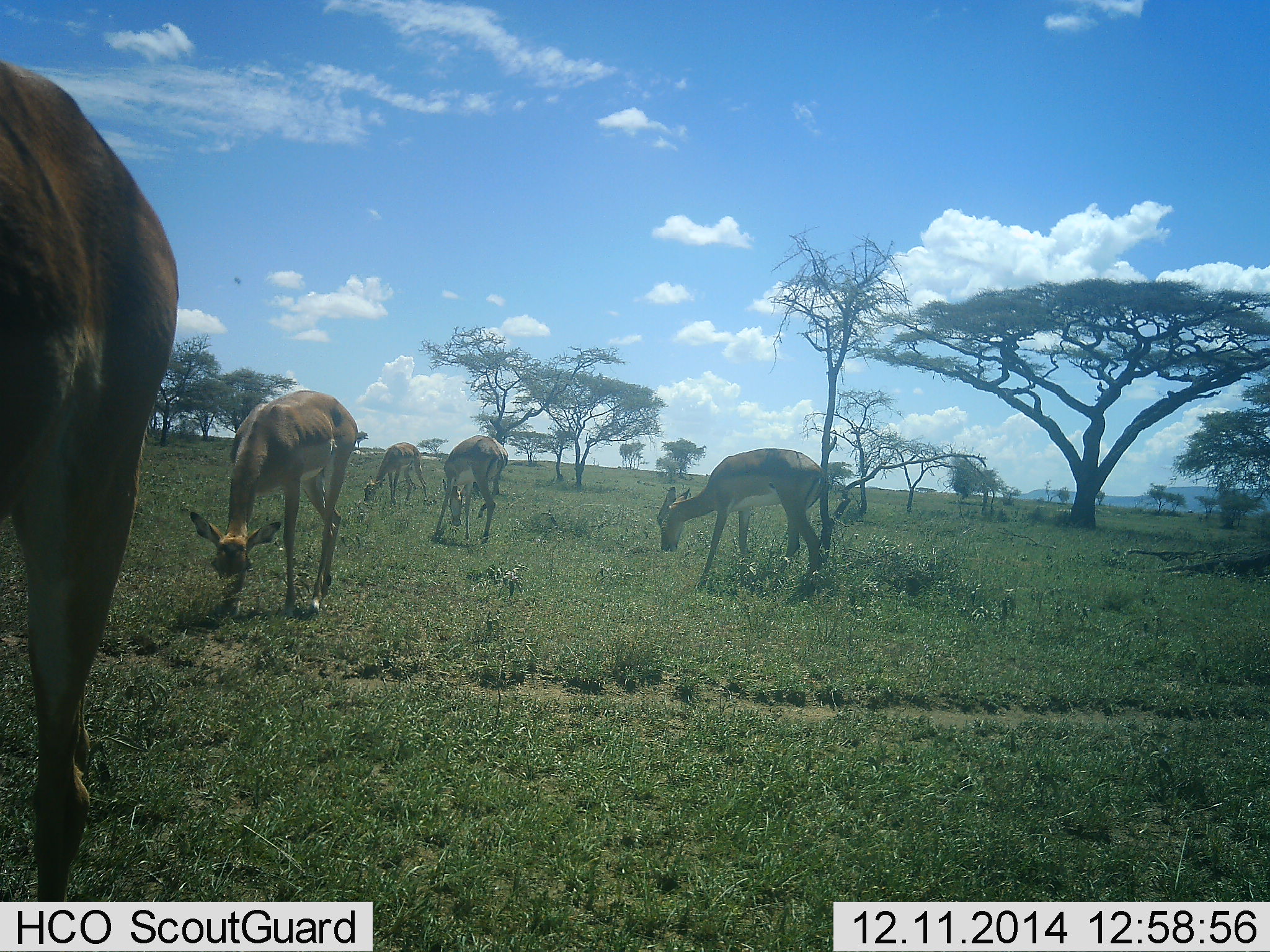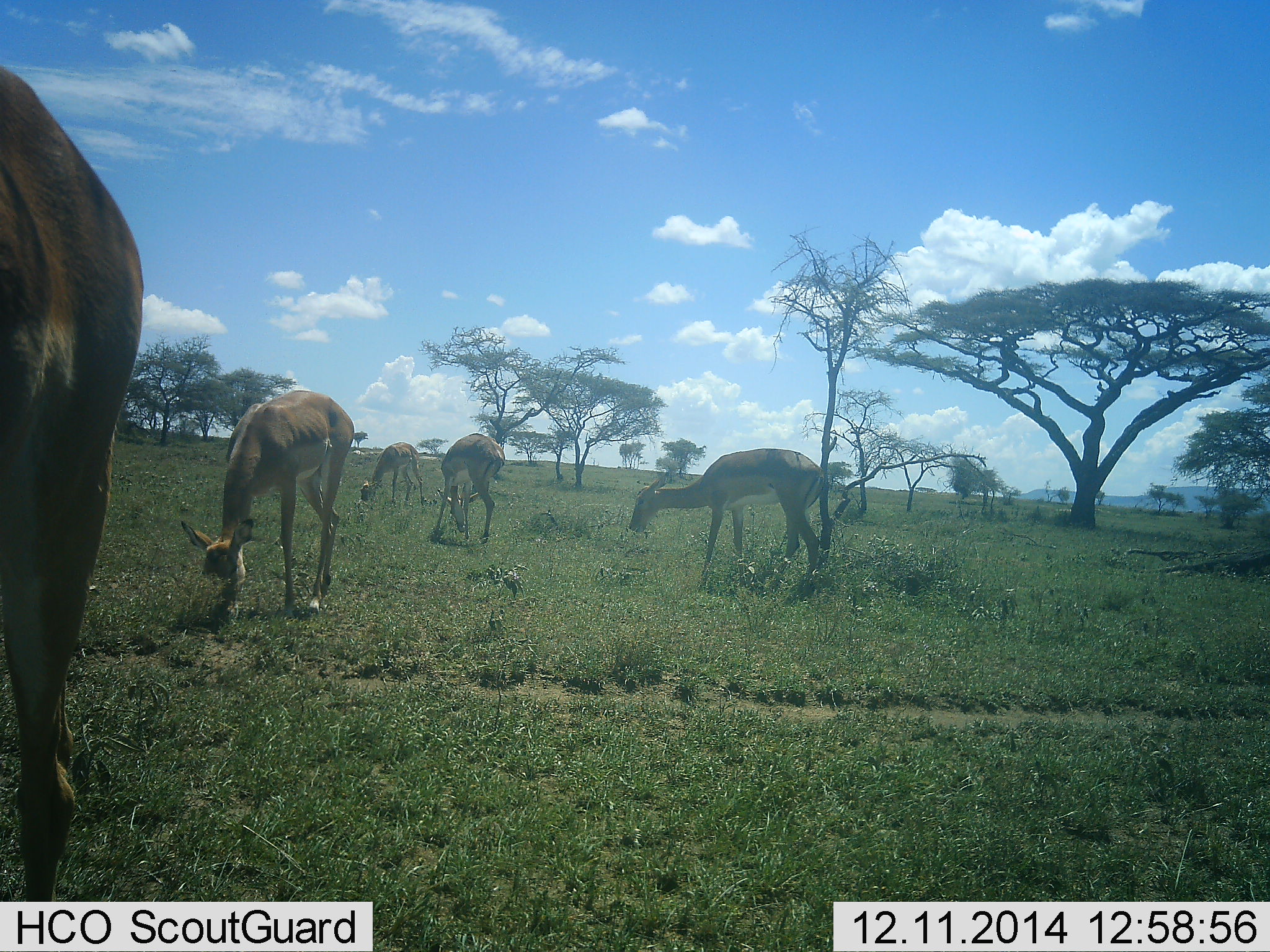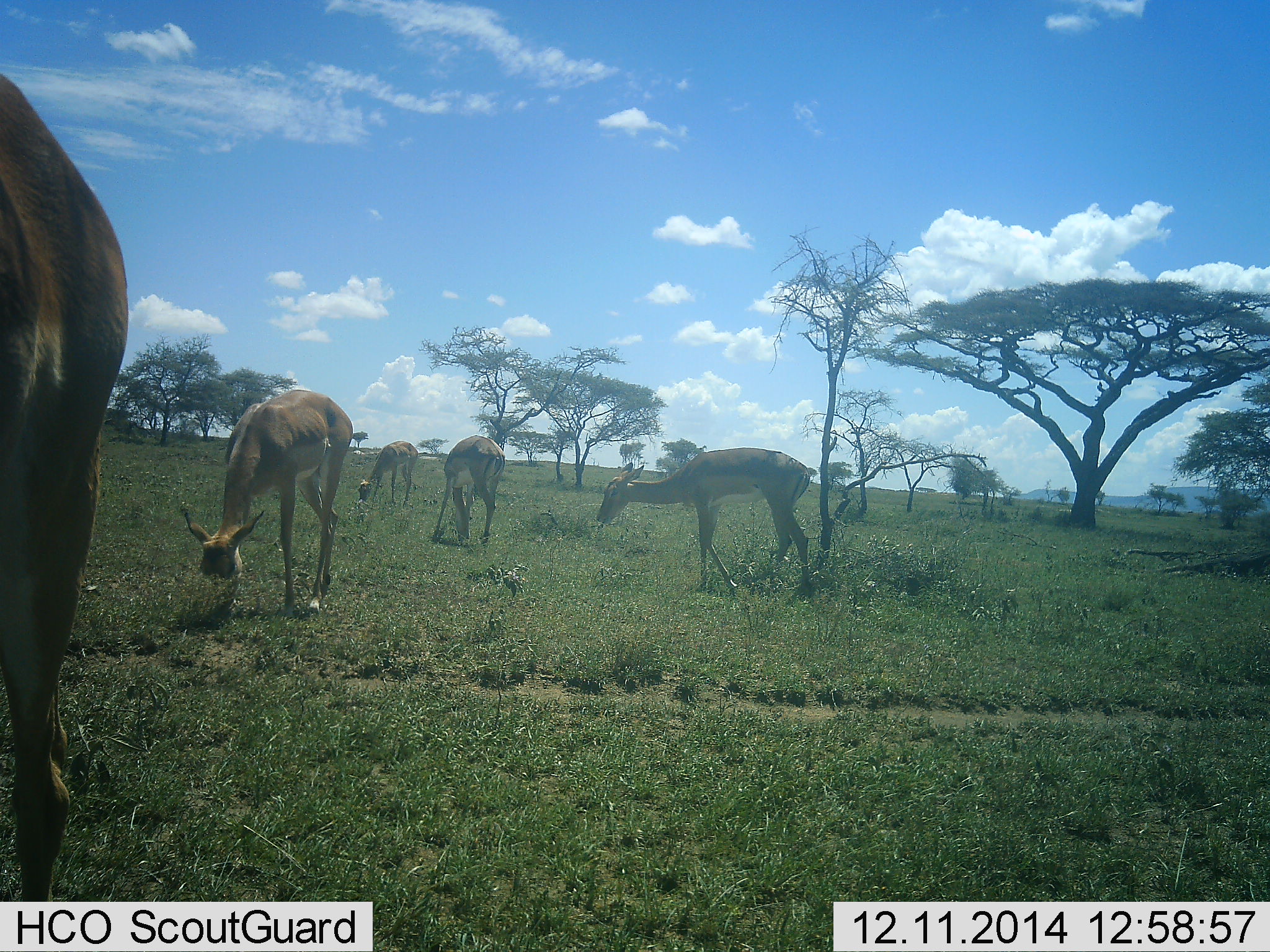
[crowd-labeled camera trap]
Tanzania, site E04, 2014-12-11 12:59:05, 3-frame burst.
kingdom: Animalia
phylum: Chordata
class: Mammalia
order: Artiodactyla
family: Bovidae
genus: Eudorcas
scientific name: Eudorcas thomsonii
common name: thomson's gazelle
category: gazellethomsons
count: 5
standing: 22%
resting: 0%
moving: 11%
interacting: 0%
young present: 0%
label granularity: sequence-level